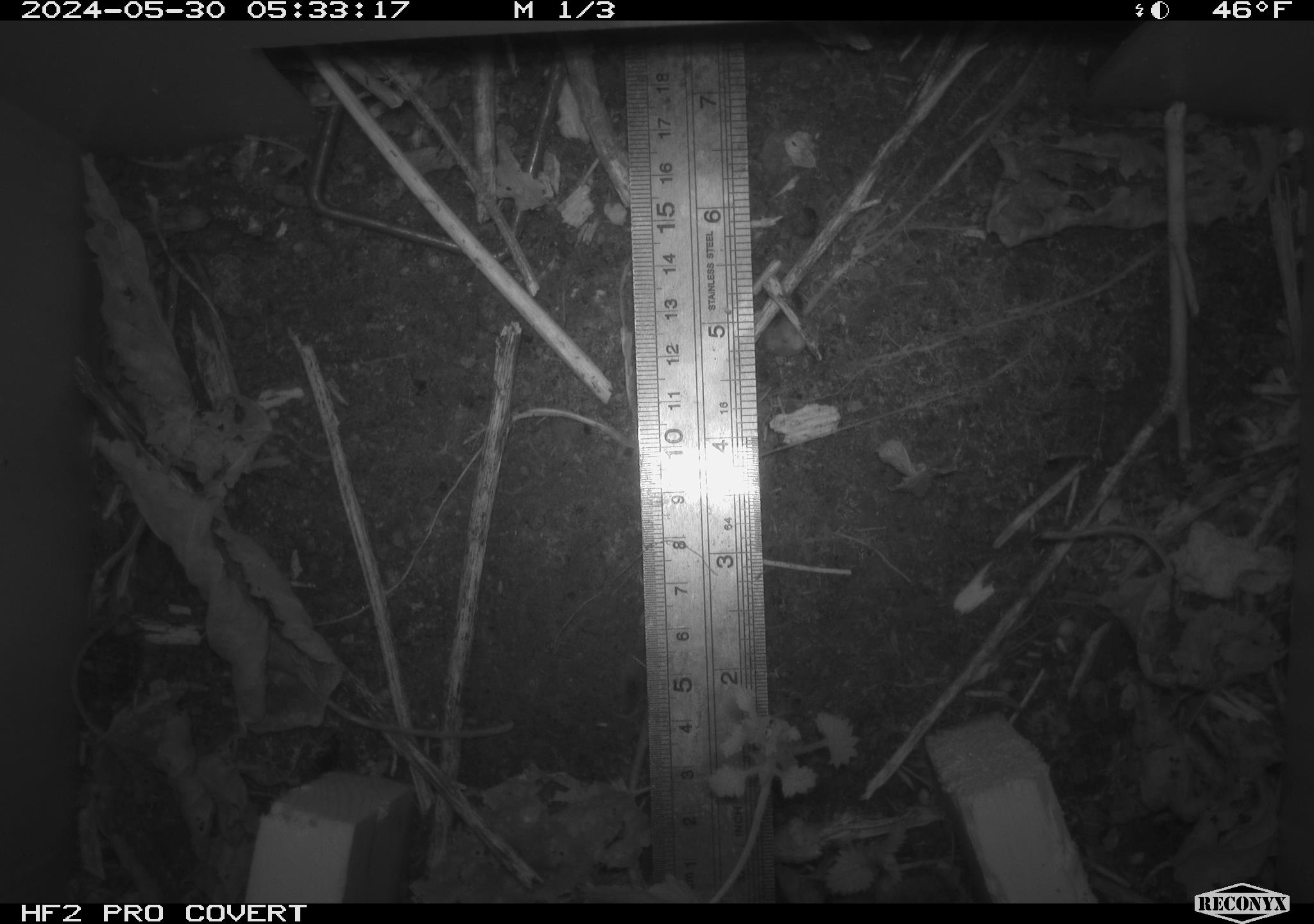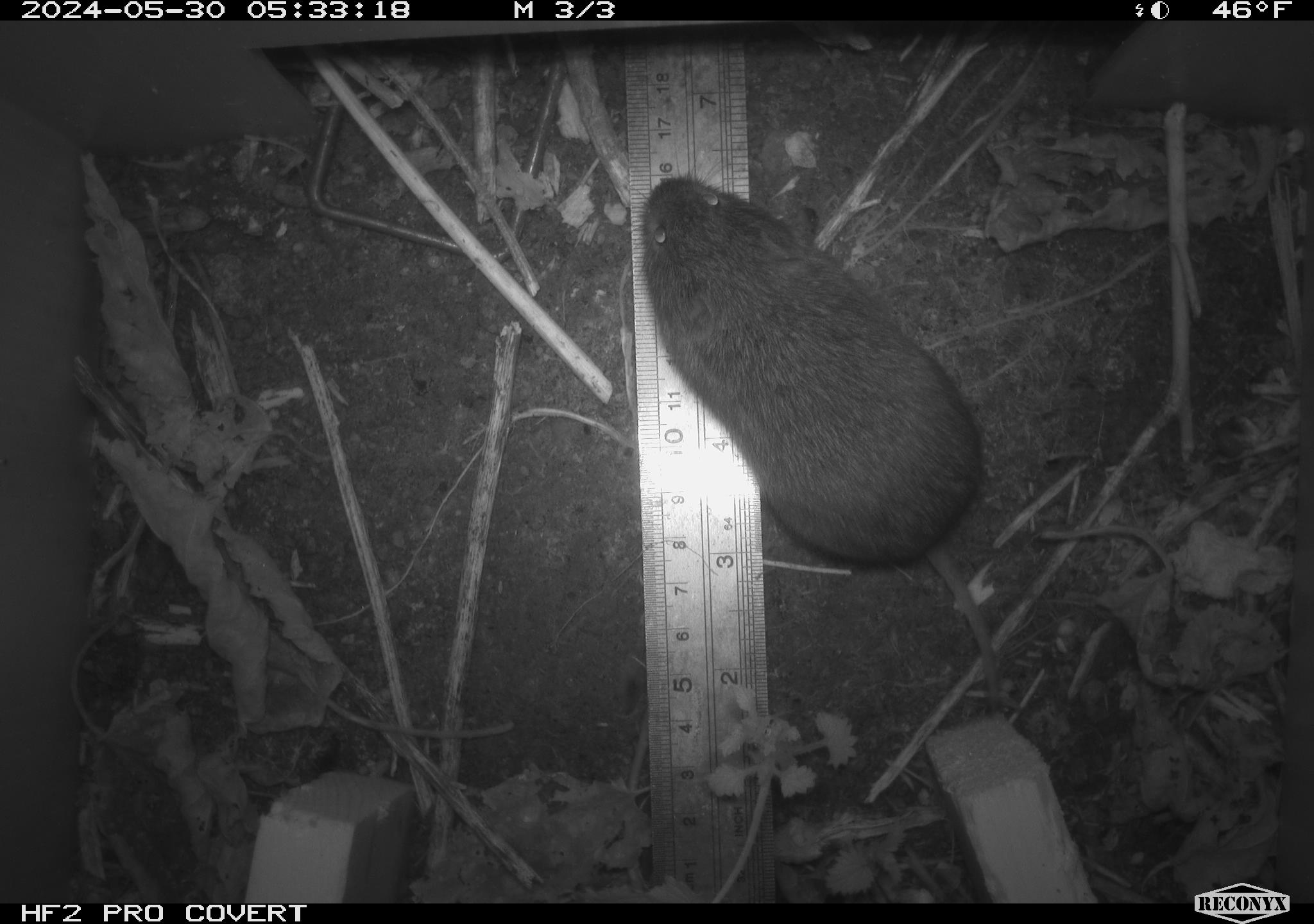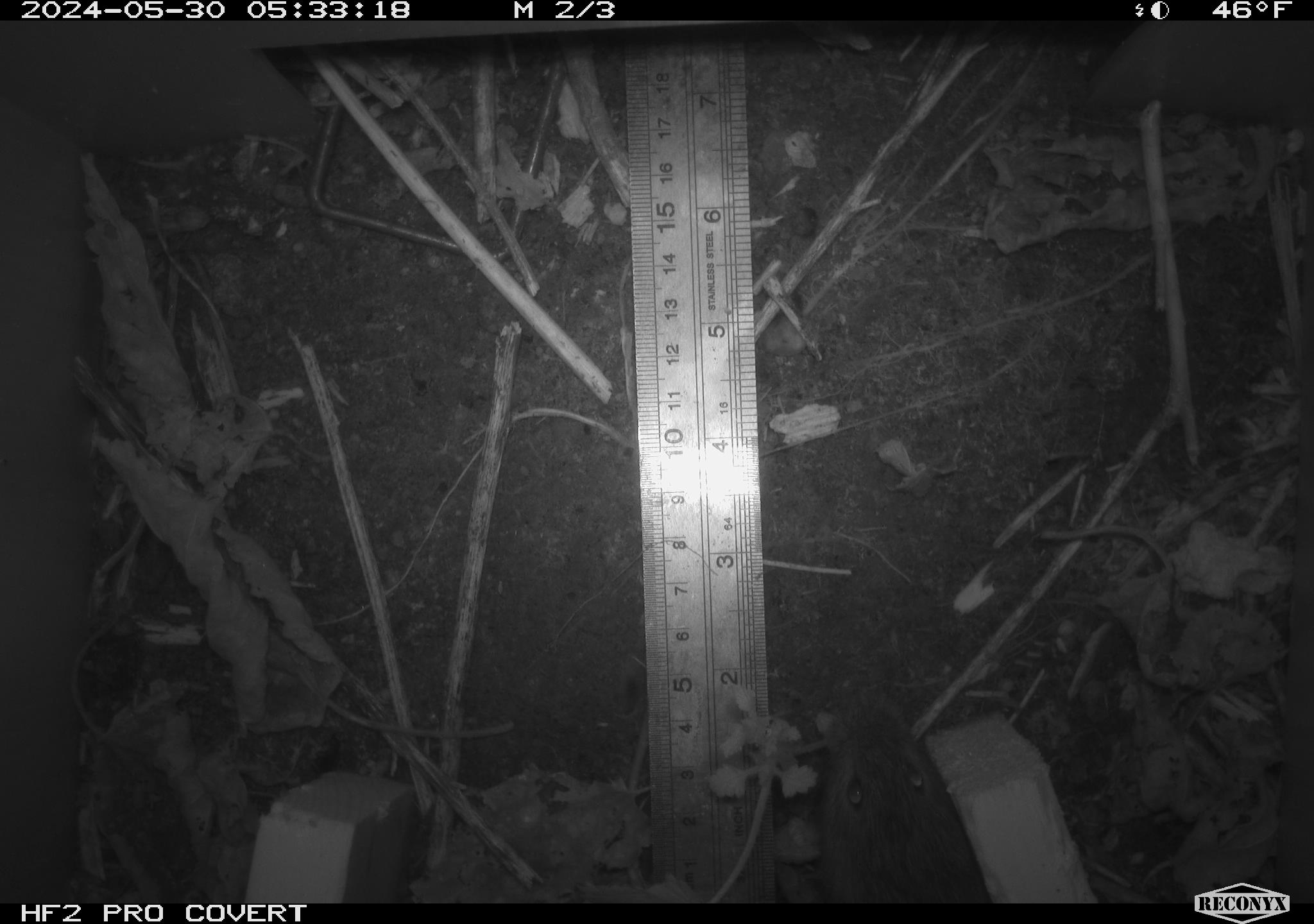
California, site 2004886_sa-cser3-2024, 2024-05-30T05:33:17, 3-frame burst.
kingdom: Animalia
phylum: Chordata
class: Mammalia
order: Rodentia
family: Cricetidae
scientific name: Cricetidae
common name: hamsters, voles, lemmings, and allies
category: cricetidae family